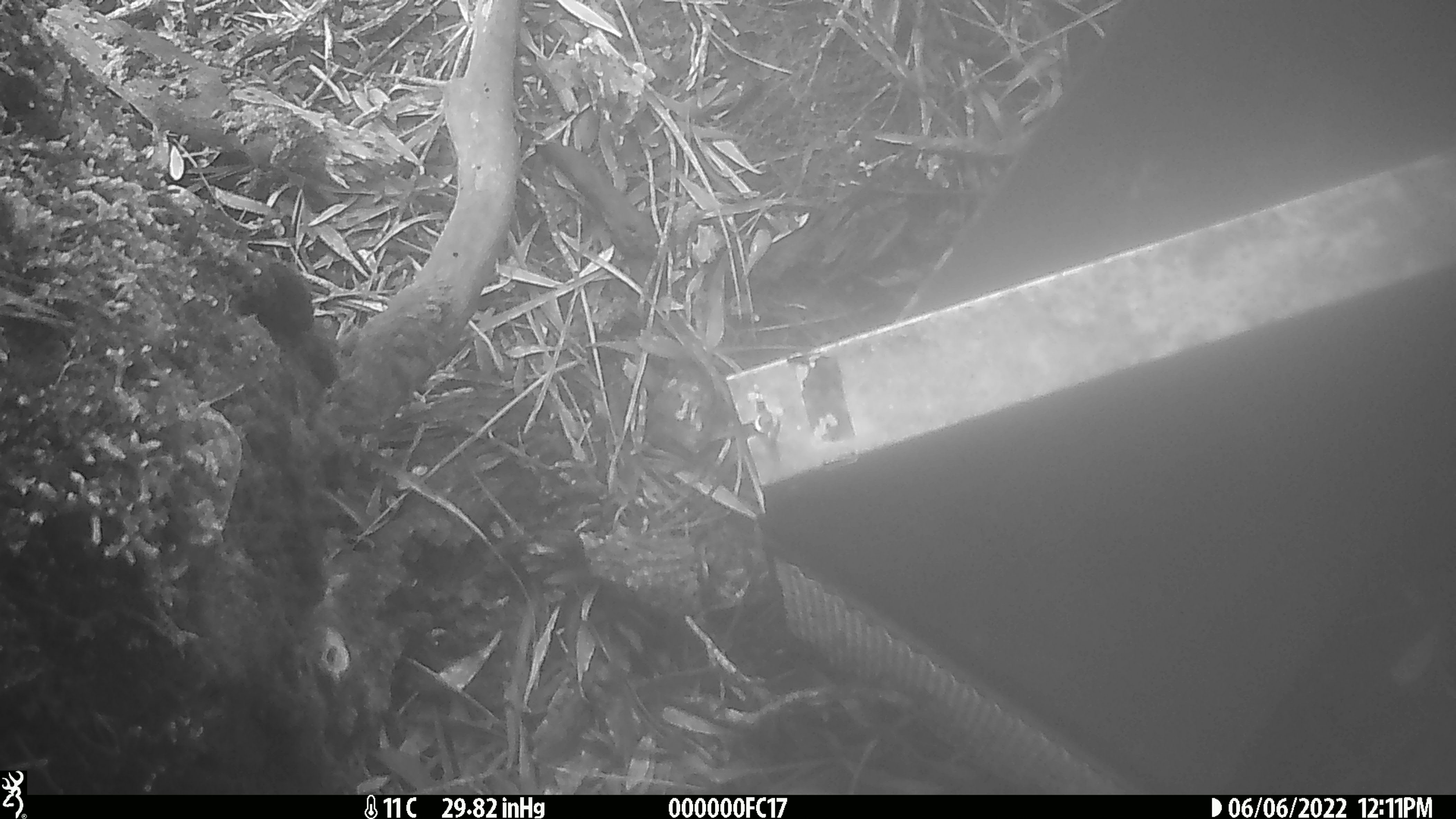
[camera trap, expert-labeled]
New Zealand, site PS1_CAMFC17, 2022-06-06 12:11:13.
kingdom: Animalia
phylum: Chordata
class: Mammalia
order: Rodentia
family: Muridae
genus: Mus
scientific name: Mus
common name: mouse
Mouse (Mus).